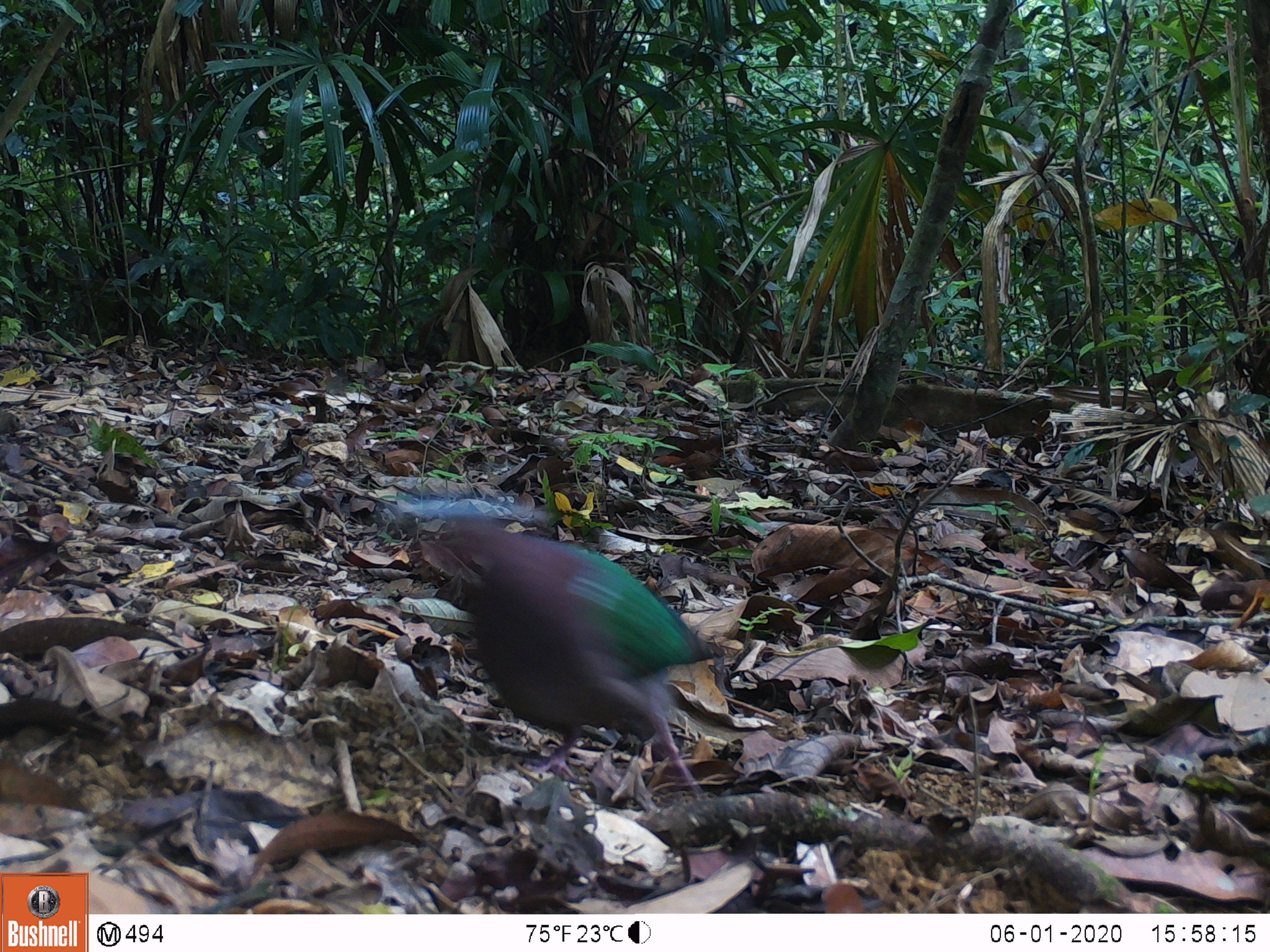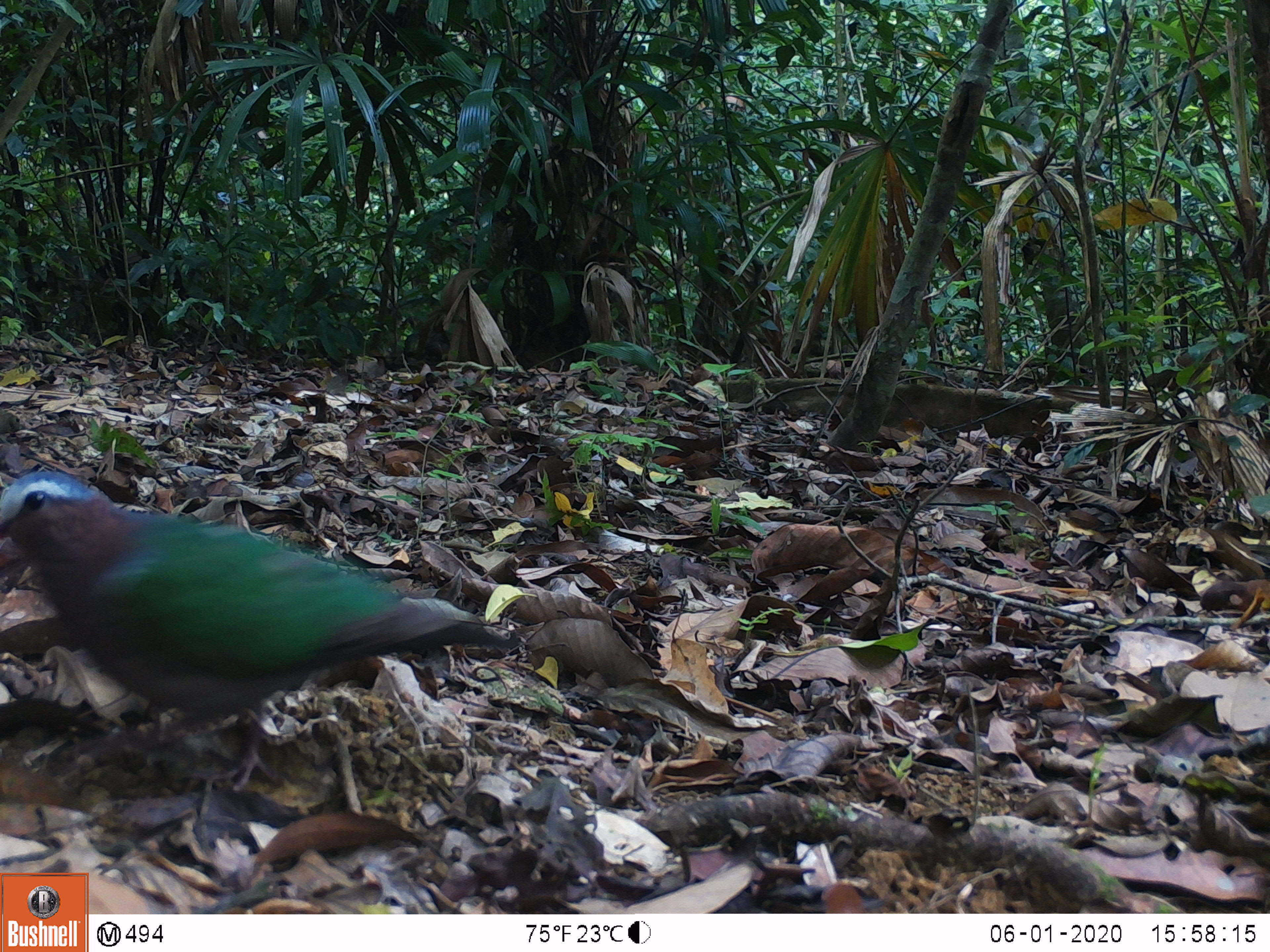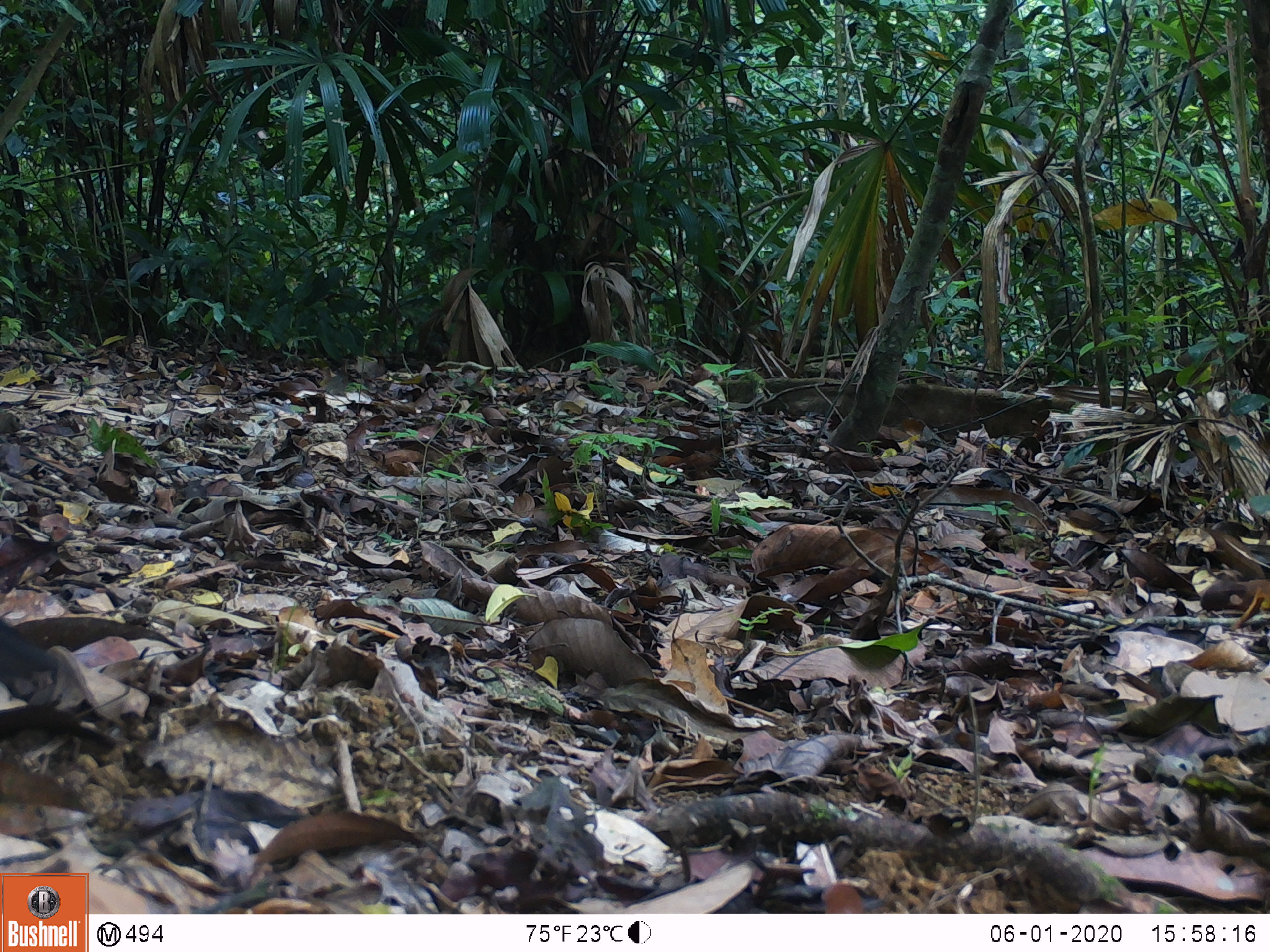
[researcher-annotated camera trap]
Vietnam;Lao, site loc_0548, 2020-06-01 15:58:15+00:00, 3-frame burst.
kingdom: Animalia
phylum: Chordata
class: Aves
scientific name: Aves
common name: bird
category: unidentified bird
Unidentified bird (bird) (Aves). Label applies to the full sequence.